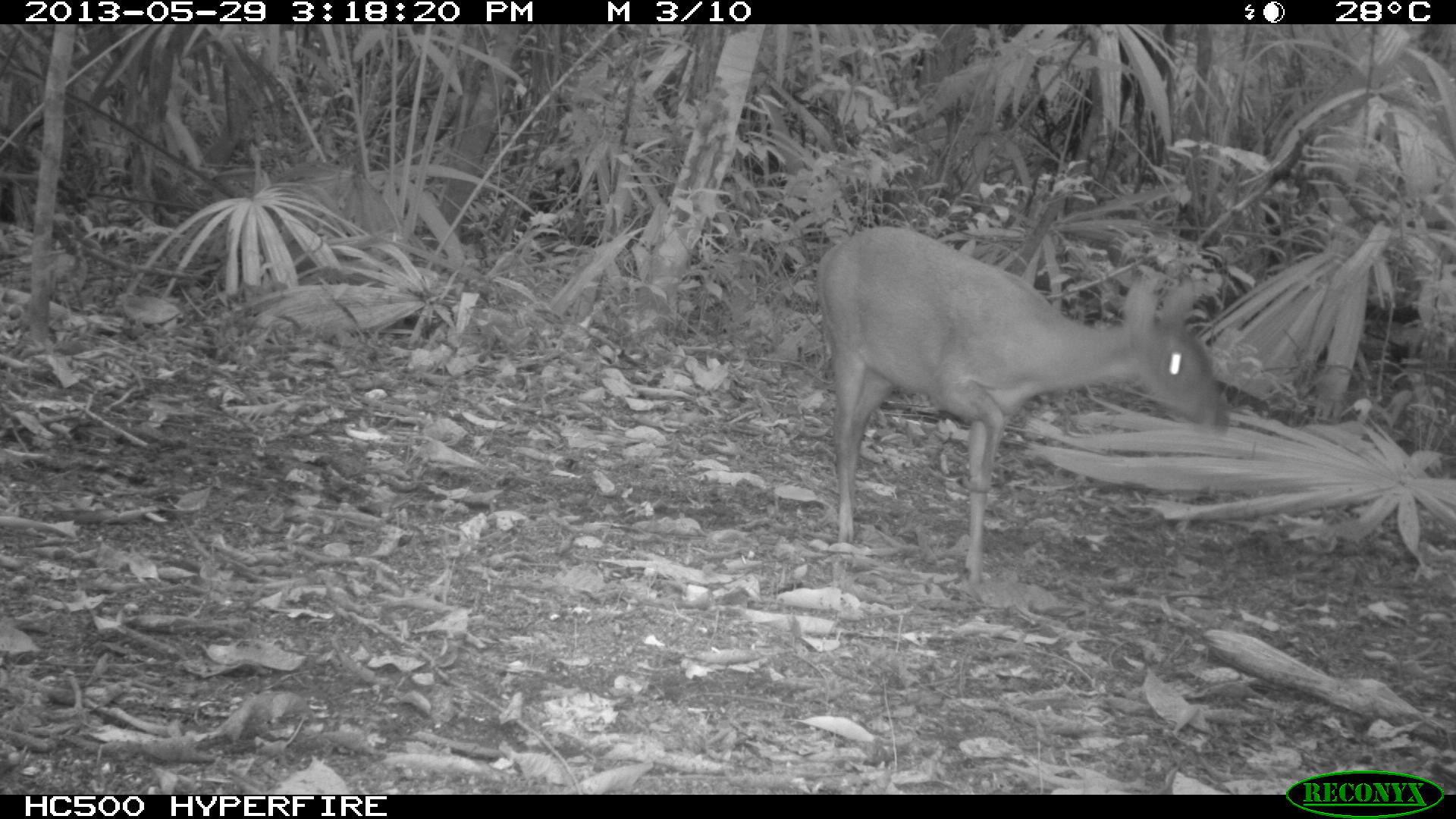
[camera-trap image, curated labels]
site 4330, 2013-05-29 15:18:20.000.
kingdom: Animalia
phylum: Chordata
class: Mammalia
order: Artiodactyla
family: Cervidae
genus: Mazama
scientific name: Mazama temama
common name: central american red brocket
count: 1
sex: female